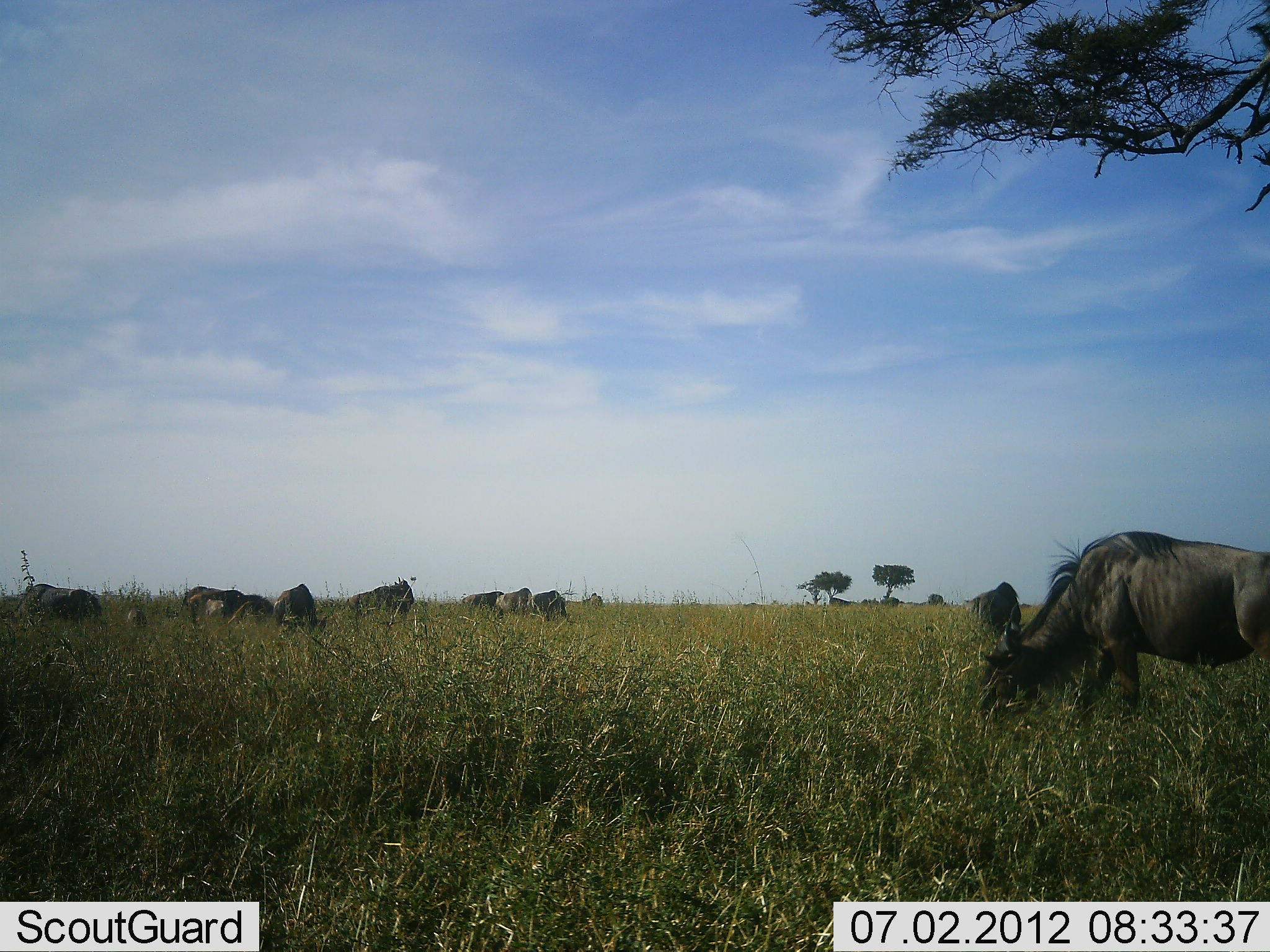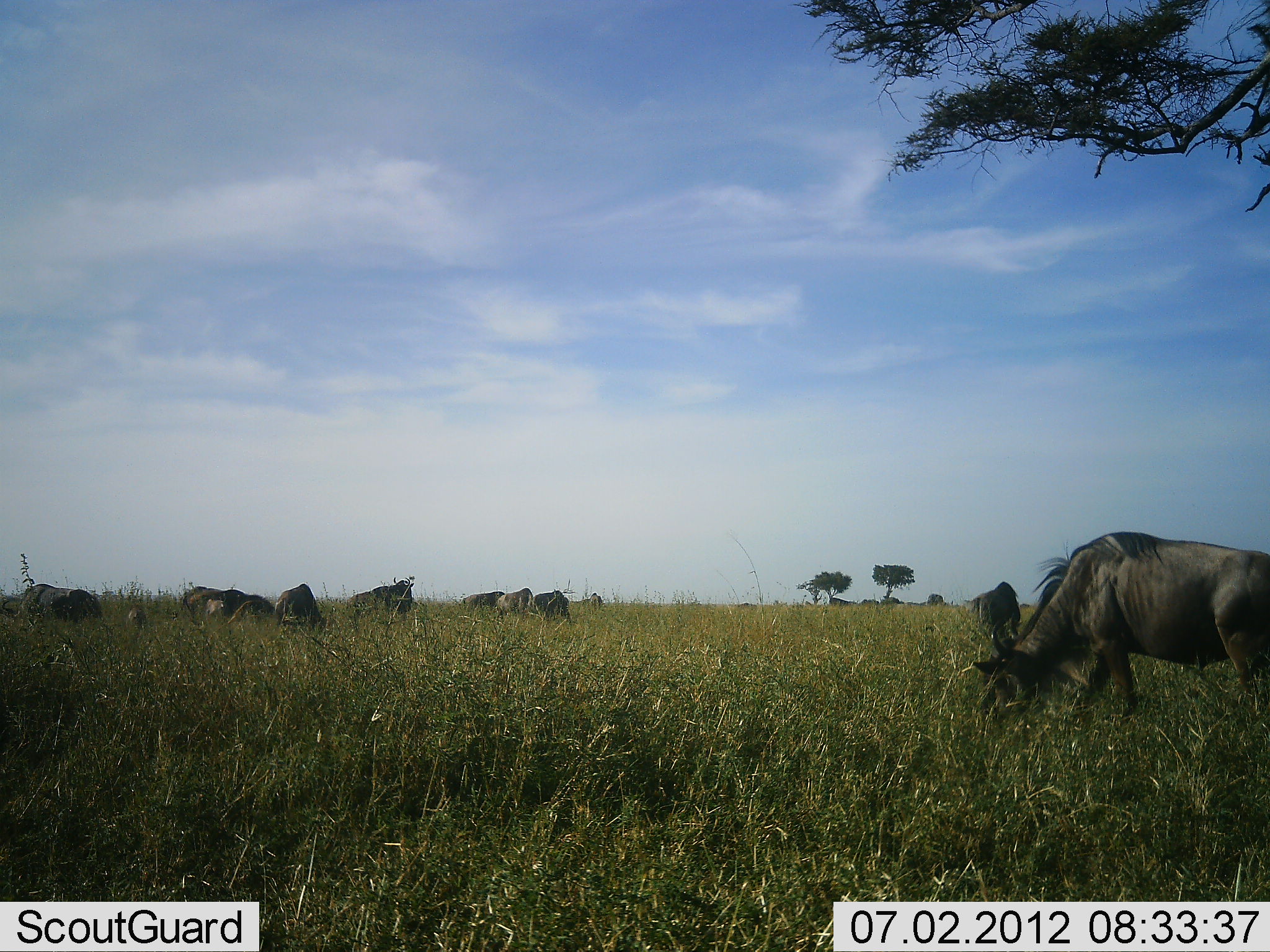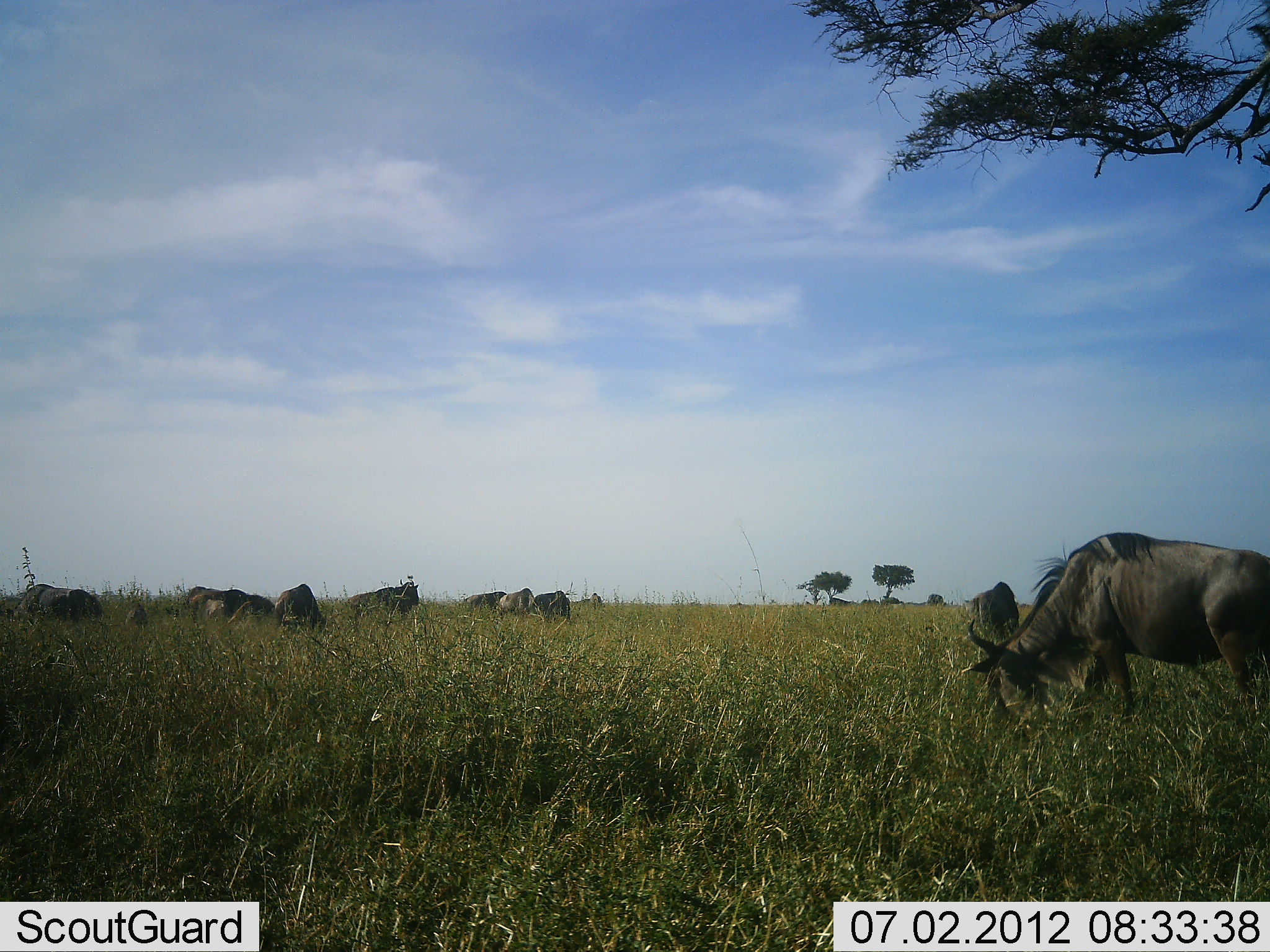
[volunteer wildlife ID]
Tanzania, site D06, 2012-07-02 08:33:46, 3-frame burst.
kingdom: Animalia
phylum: Chordata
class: Mammalia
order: Artiodactyla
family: Bovidae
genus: Connochaetes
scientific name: Connochaetes taurinus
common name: blue wildebeest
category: wildebeest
Wildebeest (blue wildebeest) (Connochaetes taurinus), count 10. Behavior (volunteer vote fractions): standing 30%, resting 20%, moving 0%, interacting 10%. Young present (vote fraction): 10%. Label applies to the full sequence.